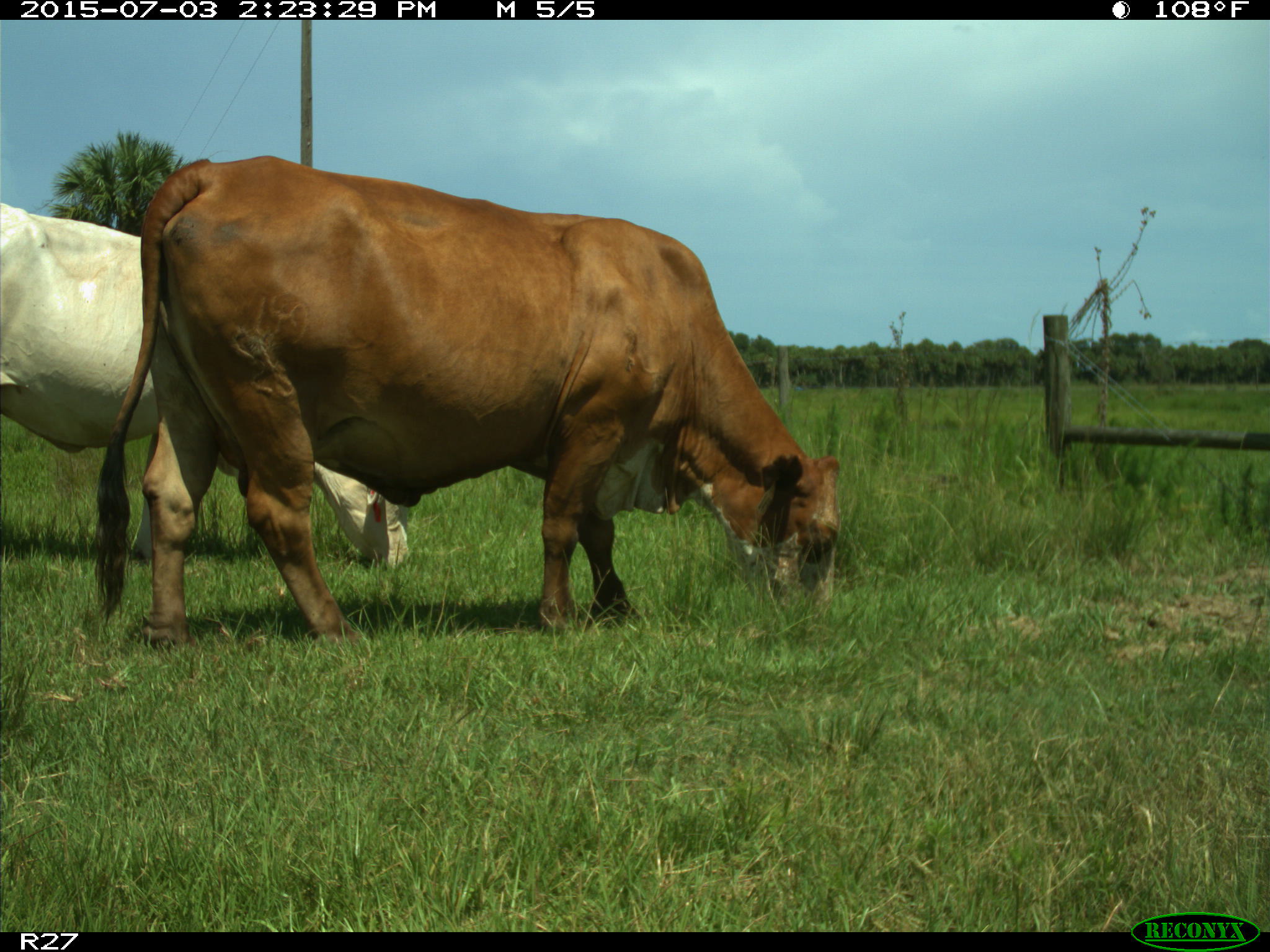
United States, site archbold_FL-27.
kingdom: Animalia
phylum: Chordata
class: Mammalia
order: Artiodactyla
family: Bovidae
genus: Bos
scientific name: Bos taurus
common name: domestic cow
Bos taurus (domestic cow).